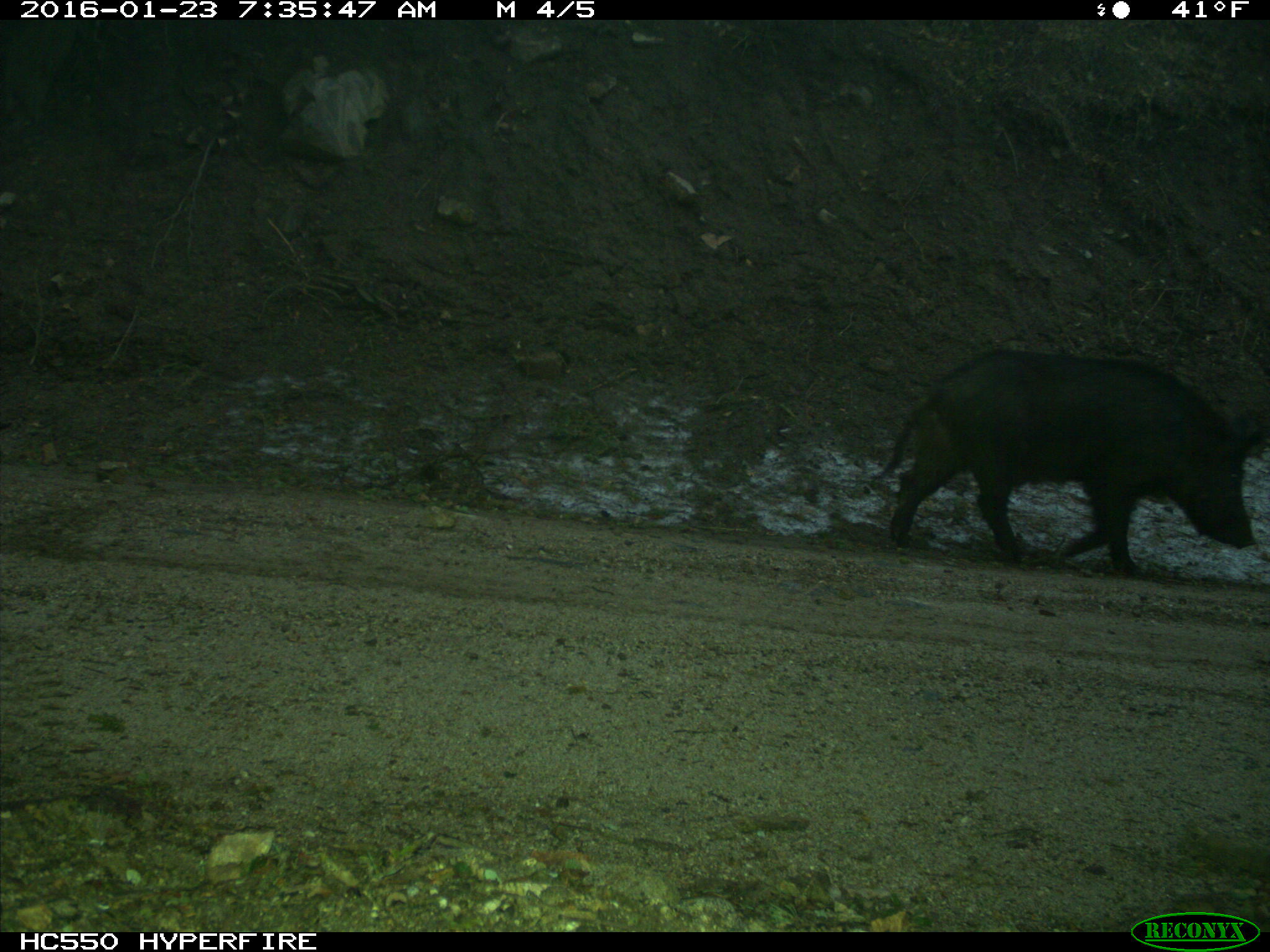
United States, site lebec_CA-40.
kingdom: Animalia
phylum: Chordata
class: Mammalia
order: Artiodactyla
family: Suidae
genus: Sus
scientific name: Sus scrofa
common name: wild boar